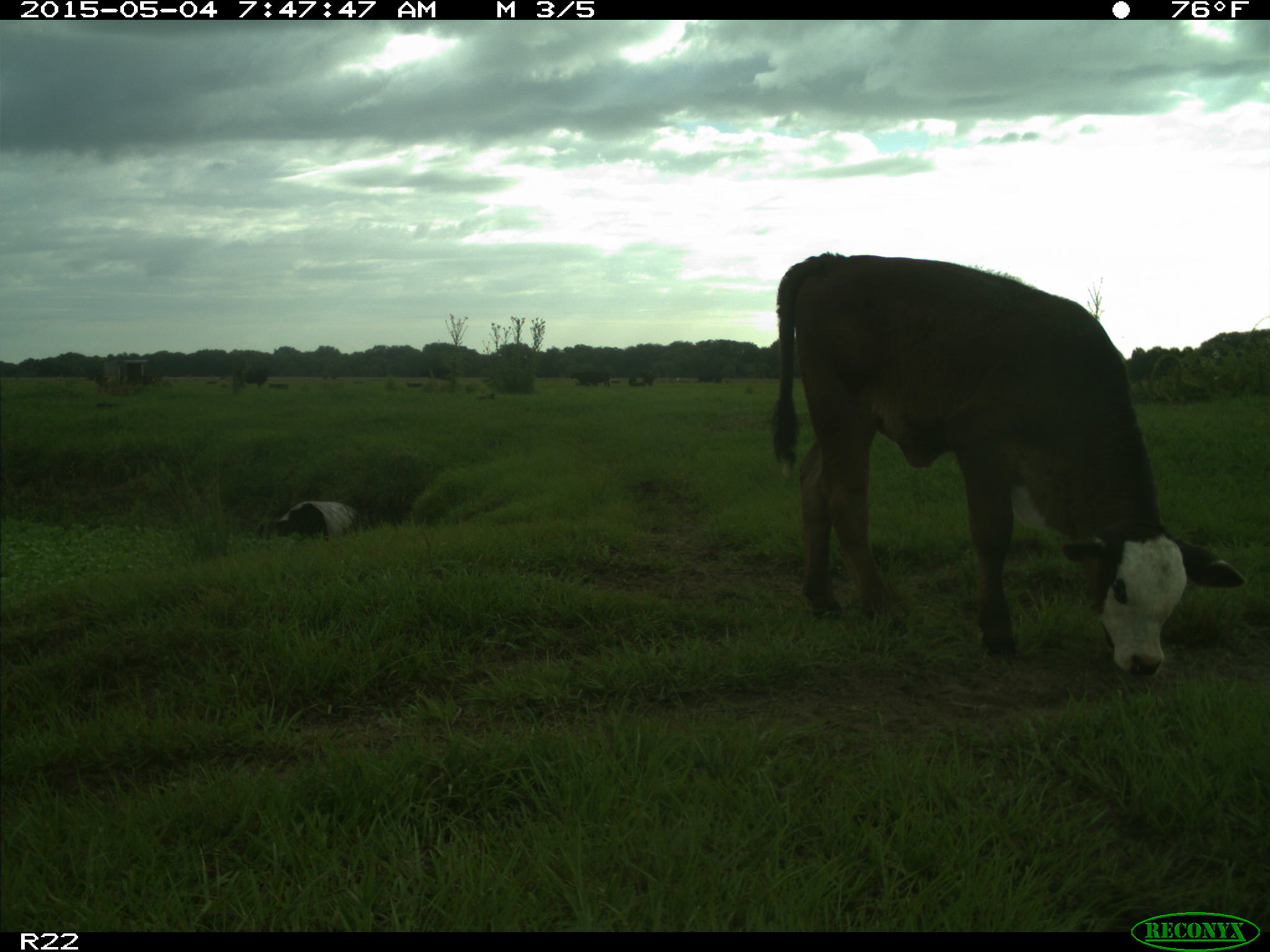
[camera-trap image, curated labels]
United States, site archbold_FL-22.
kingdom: Animalia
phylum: Chordata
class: Mammalia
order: Artiodactyla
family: Bovidae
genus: Bos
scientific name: Bos taurus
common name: domestic cow